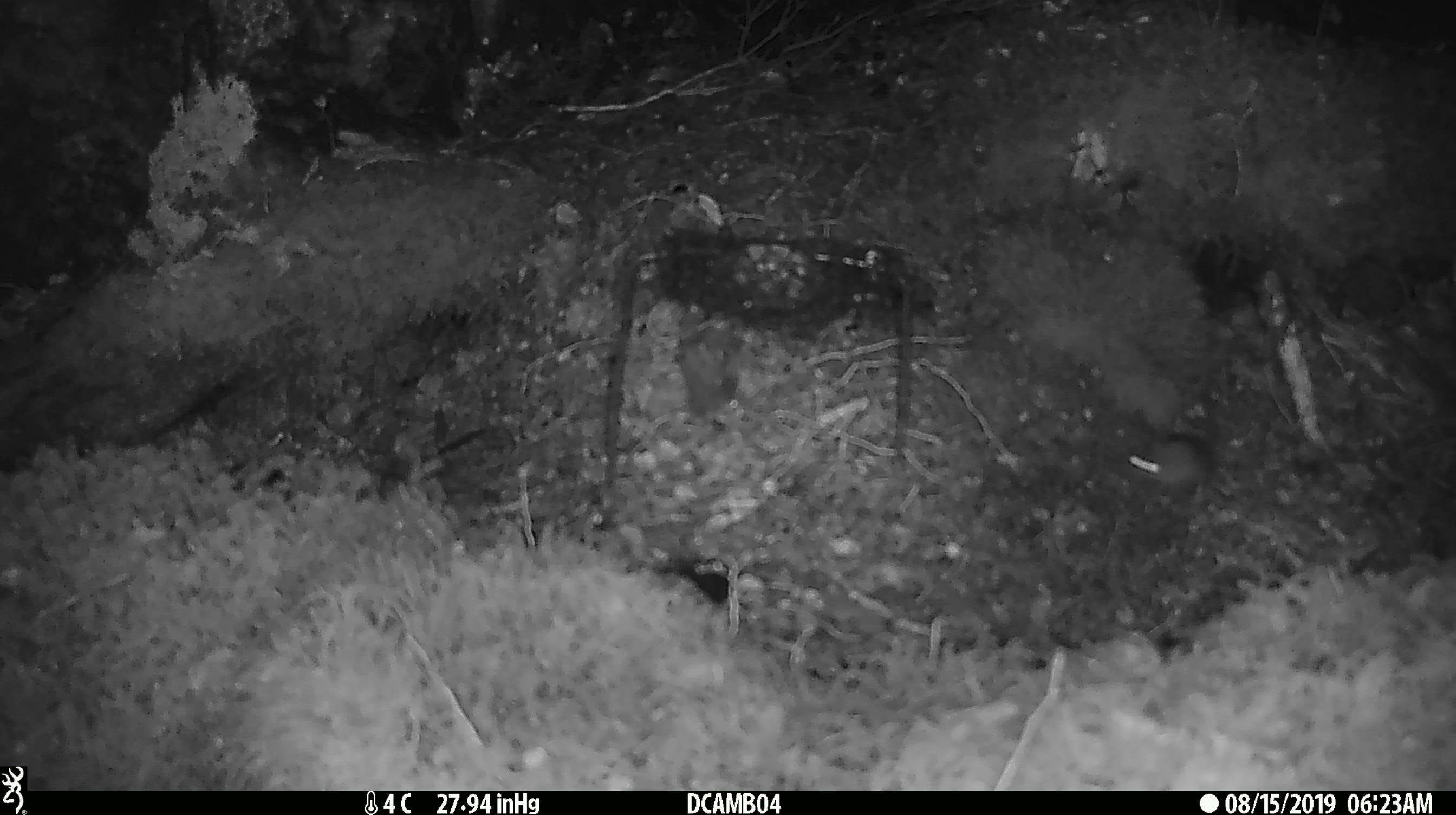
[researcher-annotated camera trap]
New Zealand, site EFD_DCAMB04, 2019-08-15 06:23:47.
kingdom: Animalia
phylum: Chordata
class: Mammalia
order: Rodentia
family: Muridae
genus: Mus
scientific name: Mus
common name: mouse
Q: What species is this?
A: Mouse (Mus).